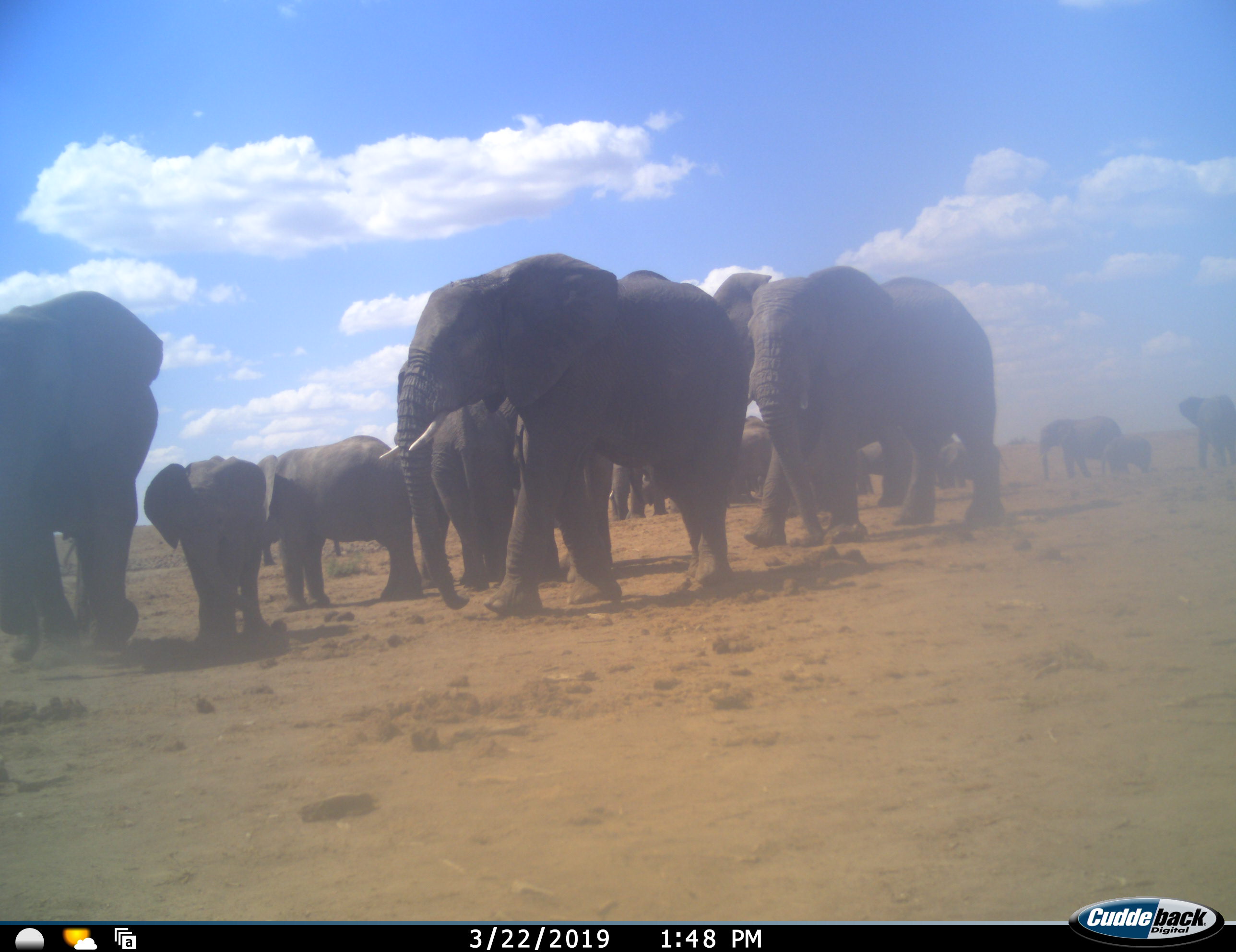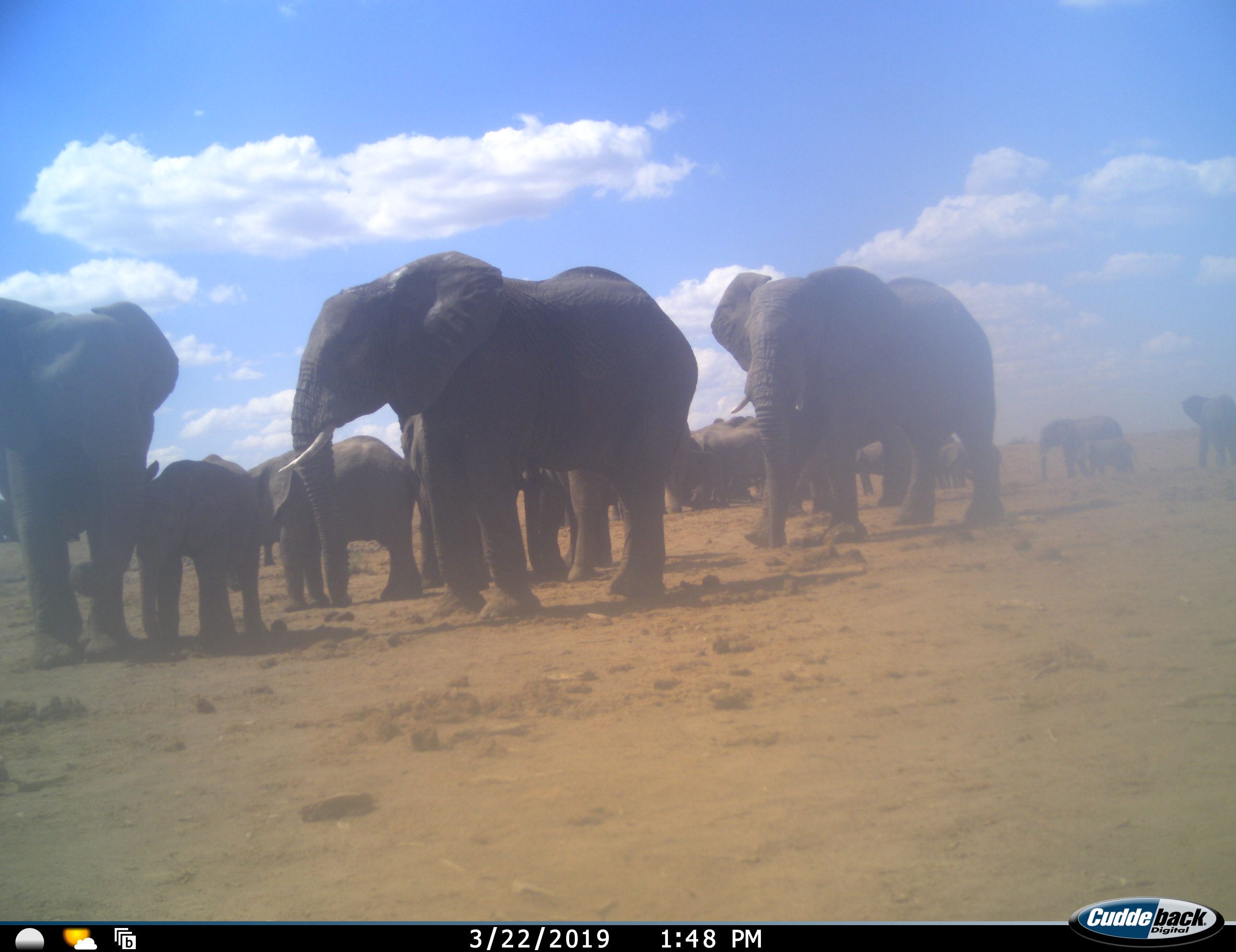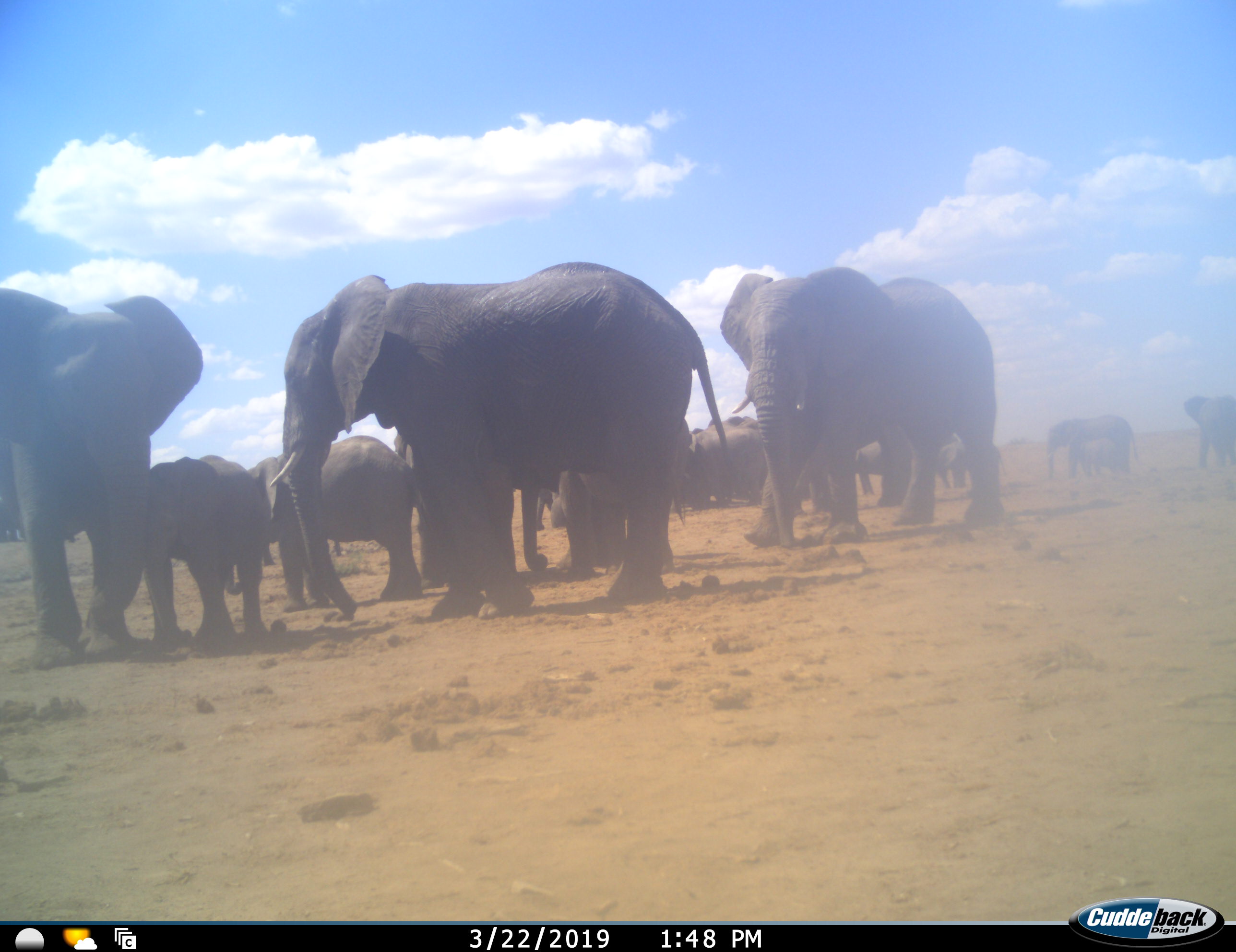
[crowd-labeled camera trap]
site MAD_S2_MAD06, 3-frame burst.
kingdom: Animalia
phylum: Chordata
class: Mammalia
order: Proboscidea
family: Elephantidae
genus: Loxodonta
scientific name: Loxodonta africana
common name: african bush elephant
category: elephant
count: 11-50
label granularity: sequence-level